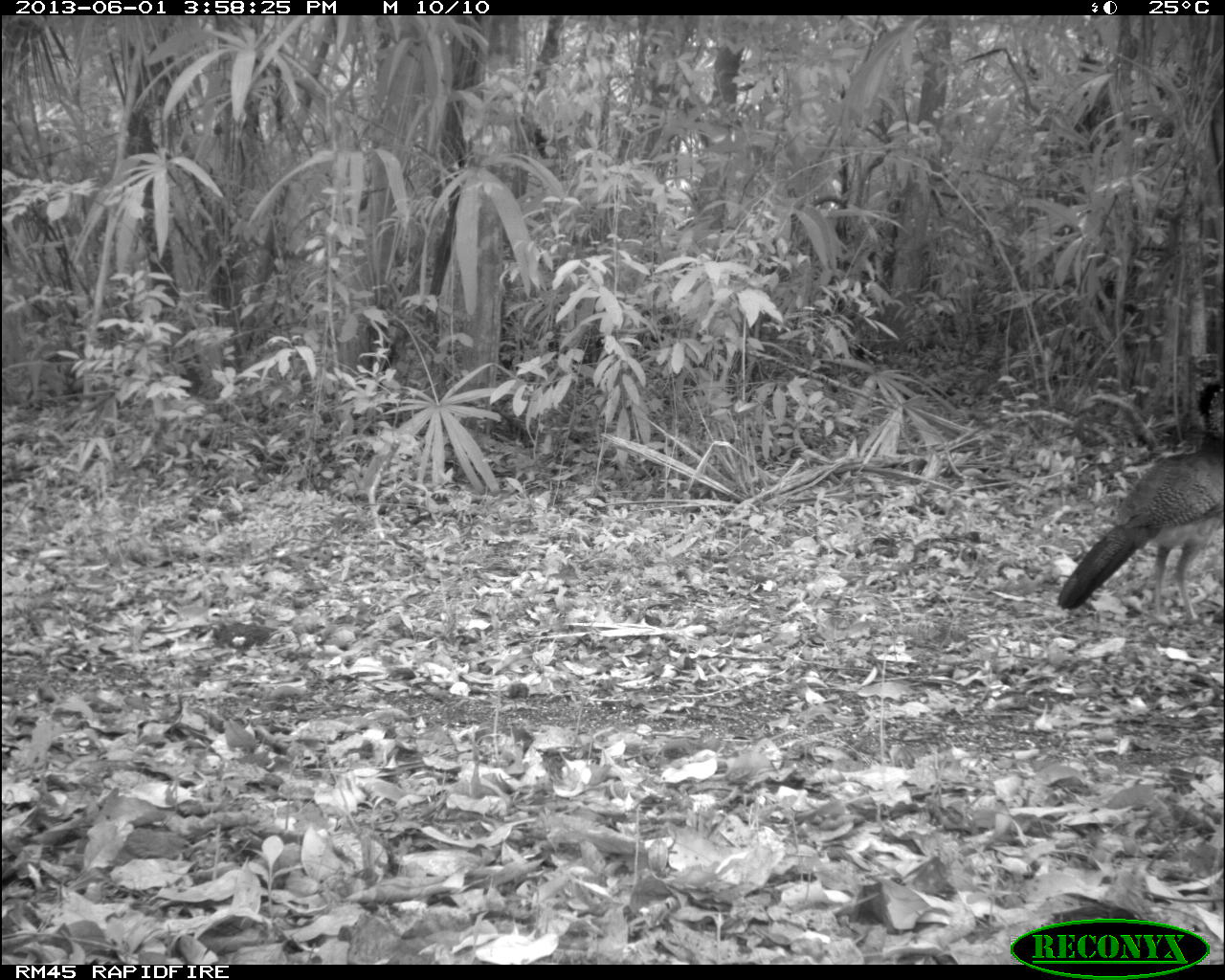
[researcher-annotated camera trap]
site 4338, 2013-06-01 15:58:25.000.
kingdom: Animalia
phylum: Chordata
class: Aves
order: Galliformes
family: Cracidae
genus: Crax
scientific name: Crax rubra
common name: great curassow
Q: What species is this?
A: Crax rubra (great curassow).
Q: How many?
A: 2.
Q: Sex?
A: Female.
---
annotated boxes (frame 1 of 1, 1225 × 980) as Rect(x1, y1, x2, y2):
crax rubra: Rect(1057, 378, 1225, 627)